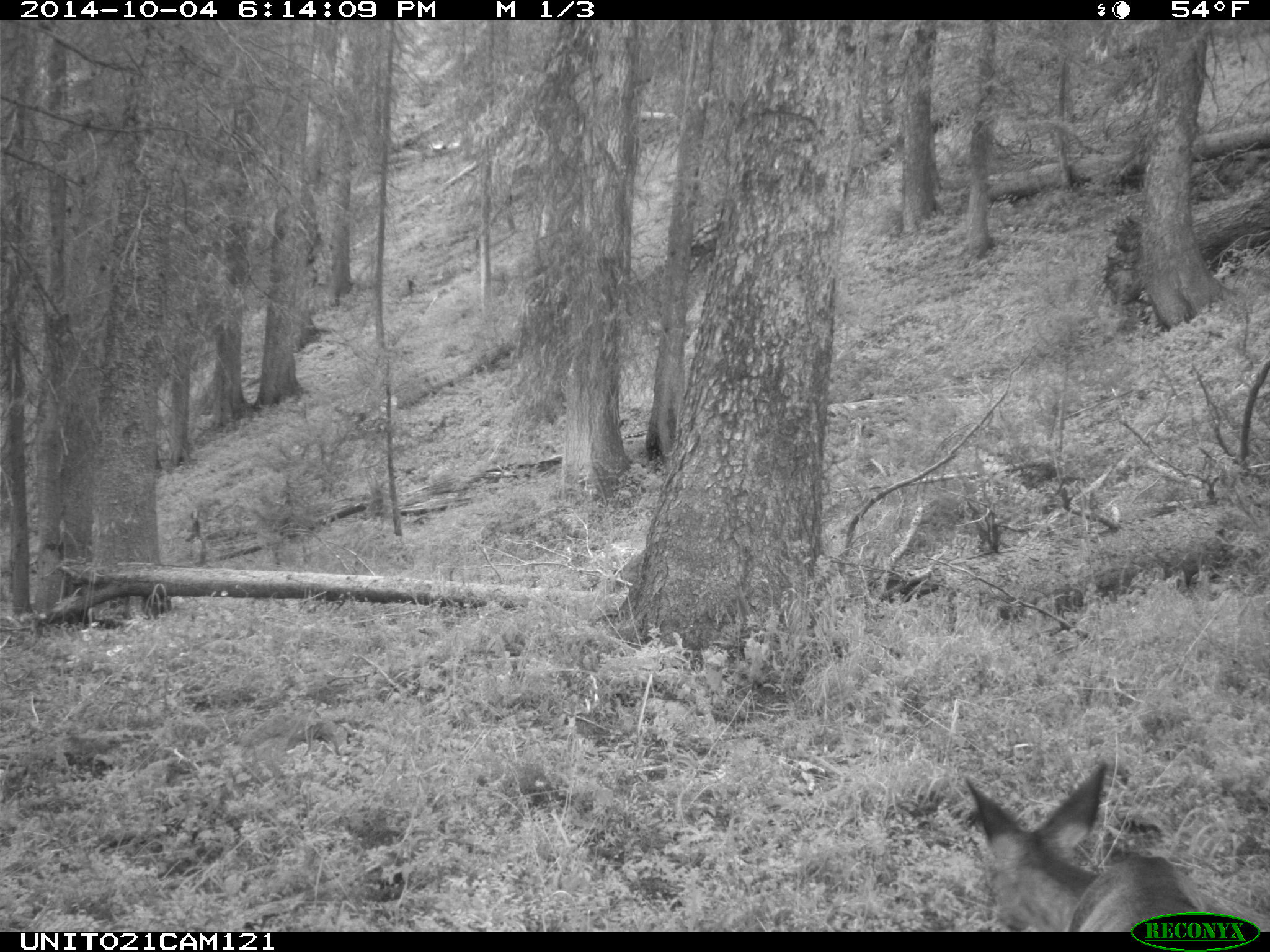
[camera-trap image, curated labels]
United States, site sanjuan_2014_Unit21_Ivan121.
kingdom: Animalia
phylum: Chordata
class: Mammalia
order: Artiodactyla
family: Cervidae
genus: Odocoileus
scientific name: Odocoileus hemionus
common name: mule deer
Odocoileus hemionus (mule deer).